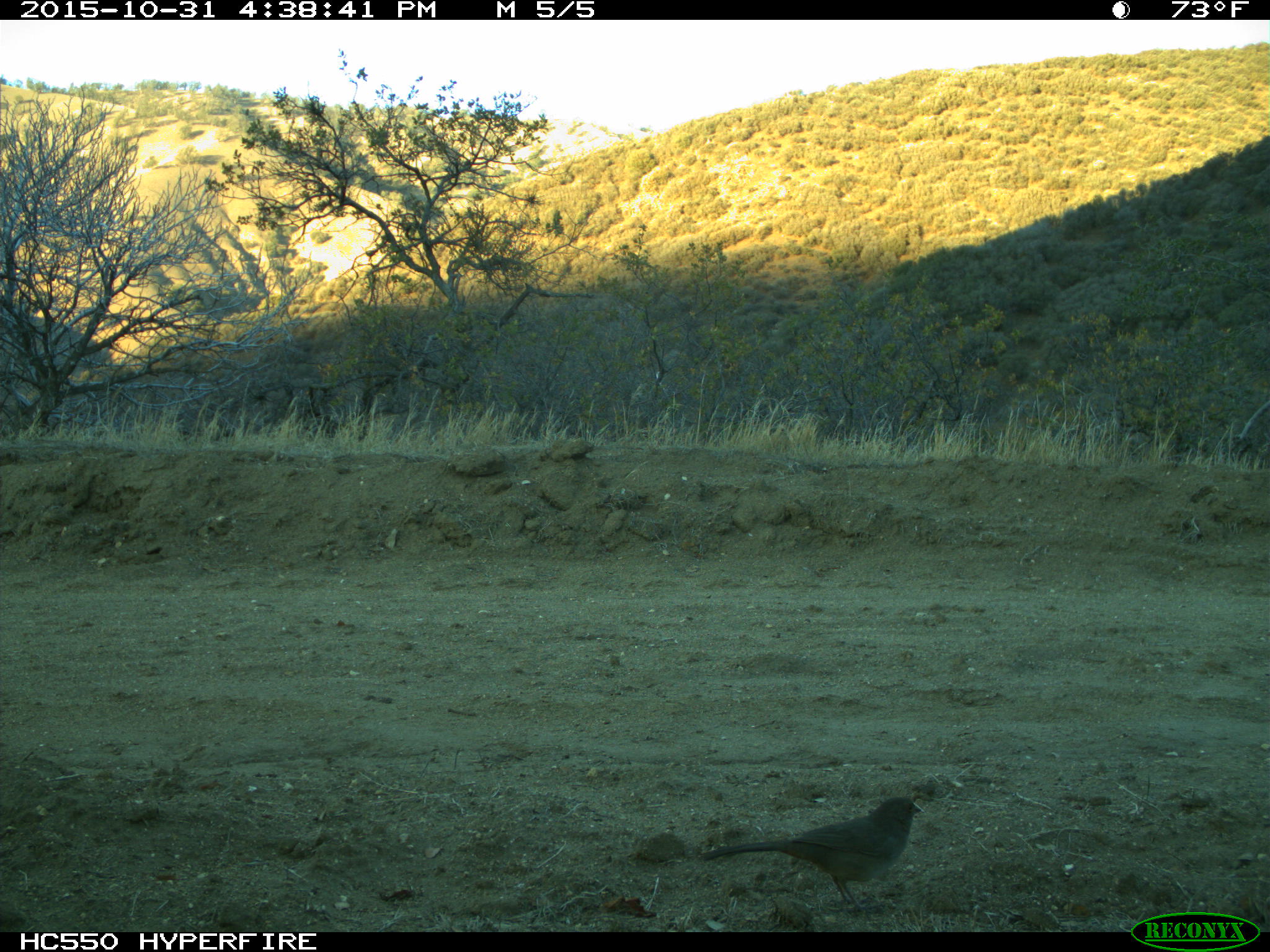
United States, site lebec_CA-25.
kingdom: Animalia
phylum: Chordata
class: Aves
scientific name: Aves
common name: birds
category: unidentified bird